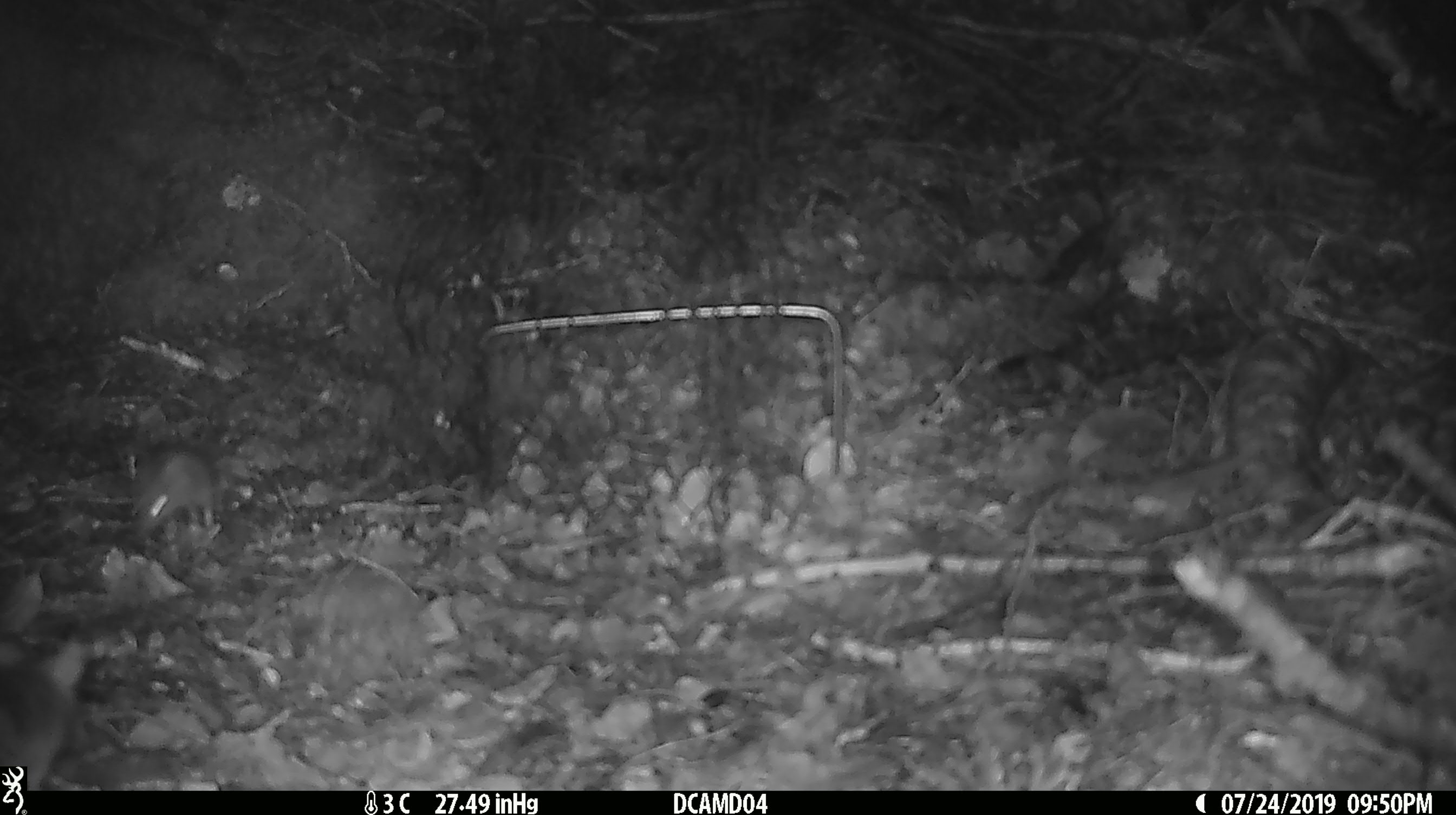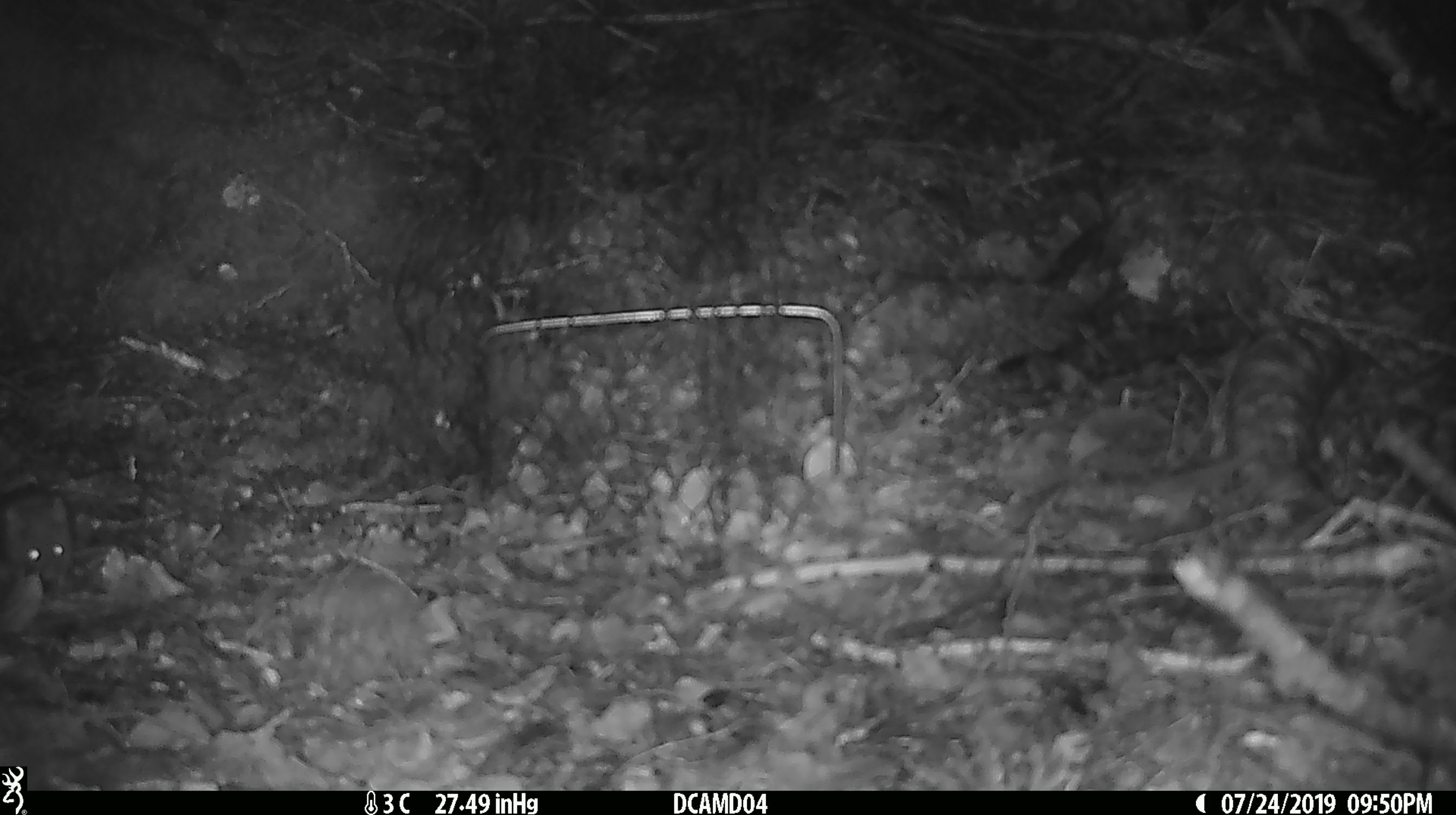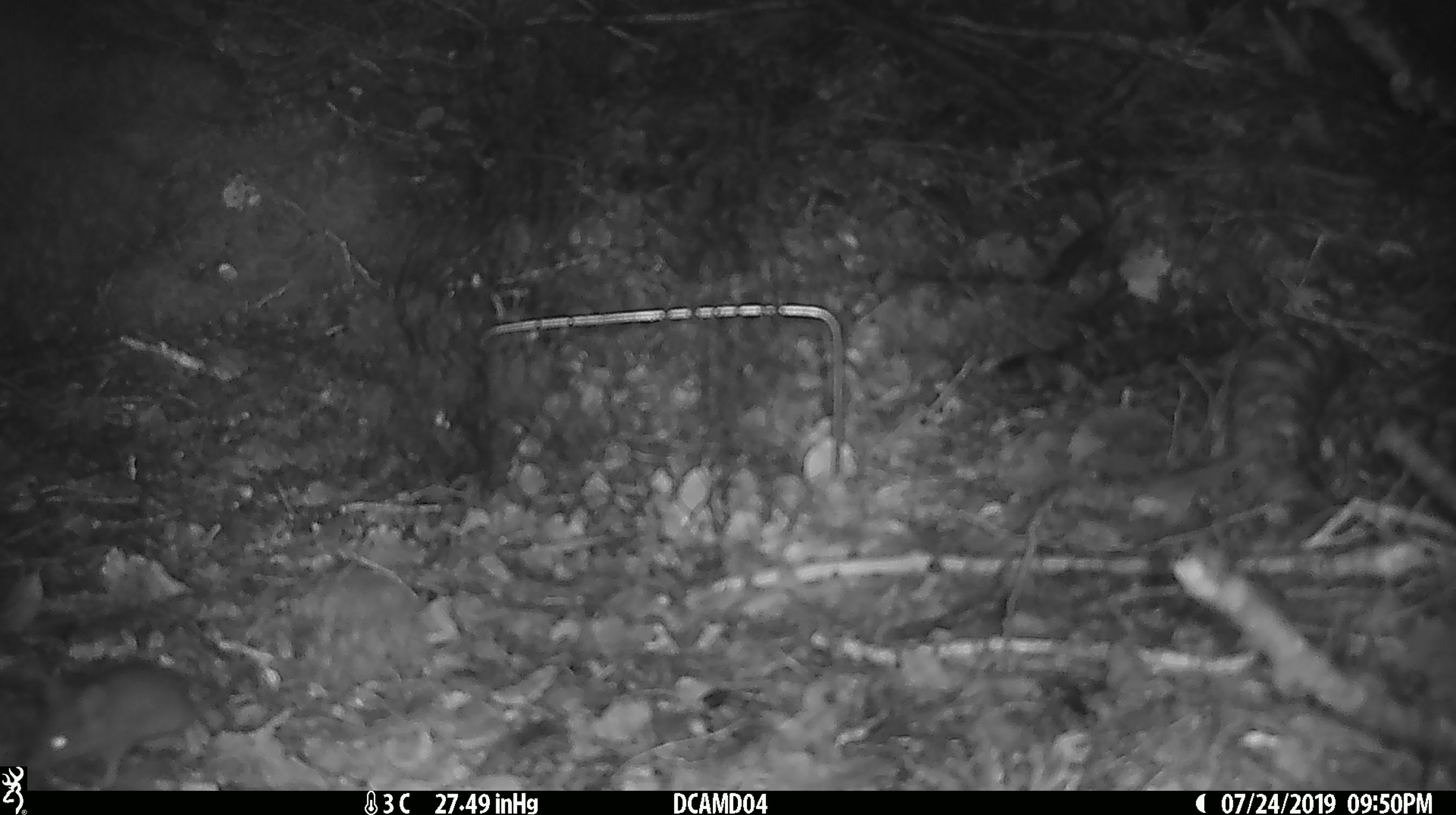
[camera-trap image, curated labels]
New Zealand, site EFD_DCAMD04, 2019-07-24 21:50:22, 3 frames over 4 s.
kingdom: Animalia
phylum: Chordata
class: Mammalia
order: Rodentia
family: Muridae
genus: Mus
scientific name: Mus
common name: mouse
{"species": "mouse (Mus)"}